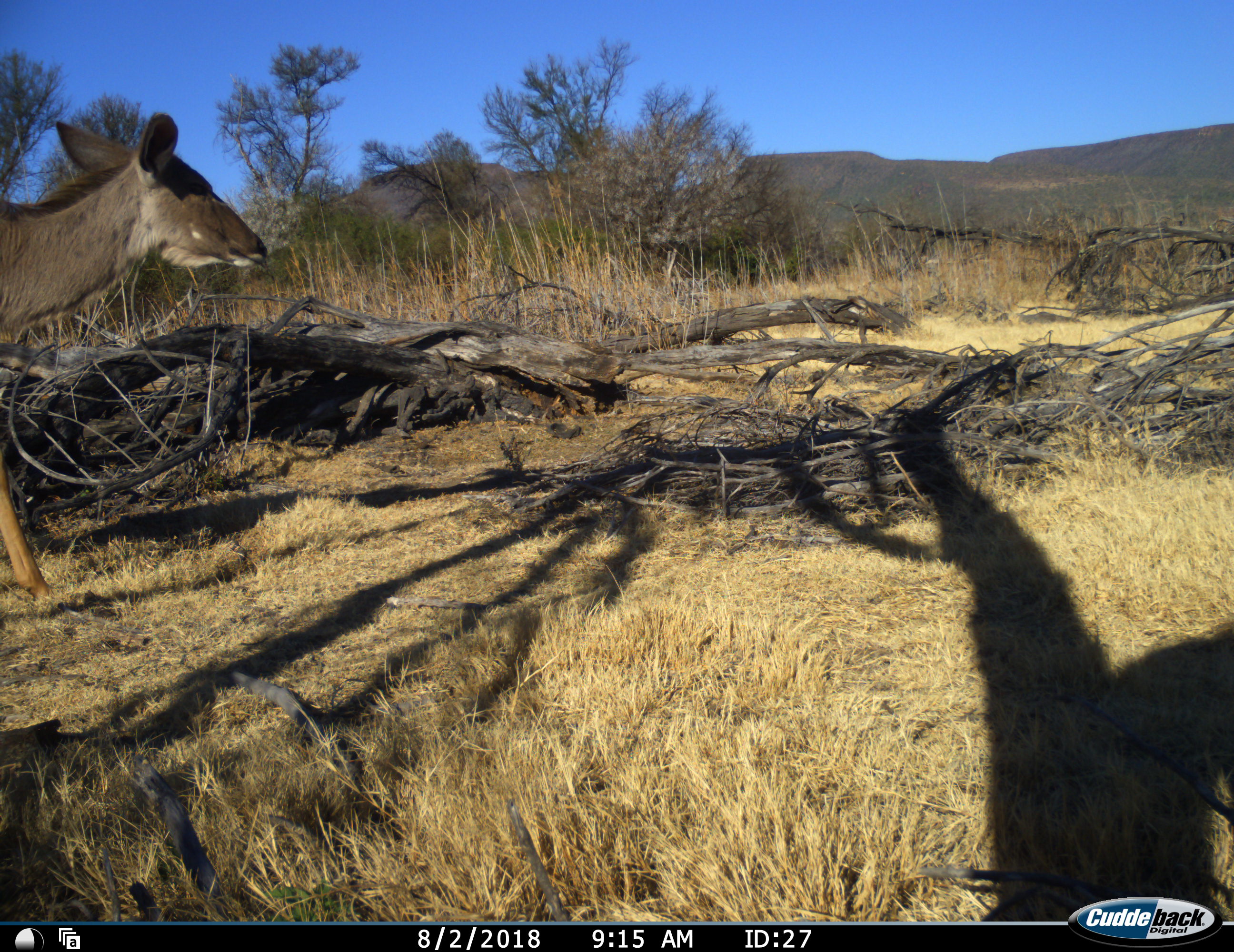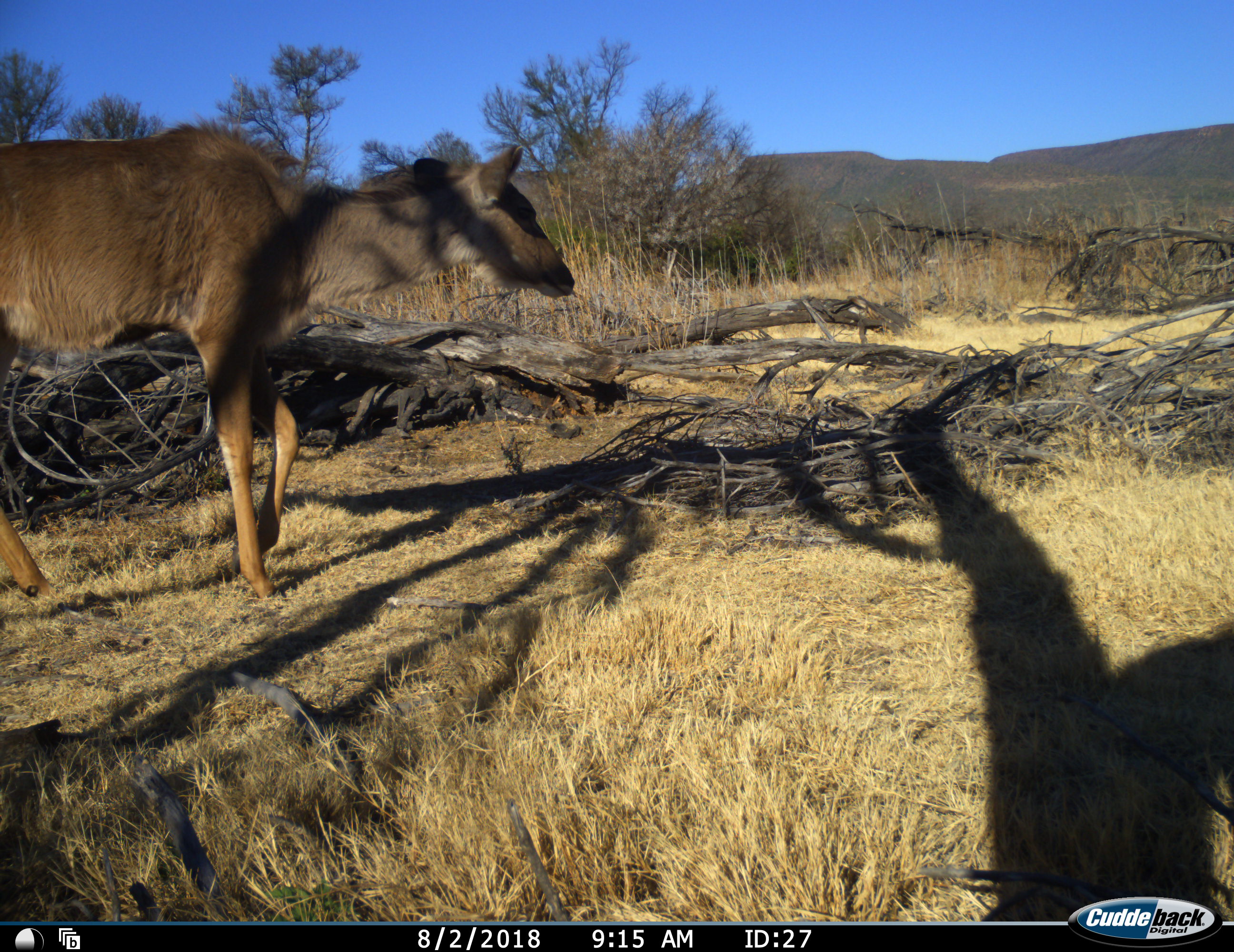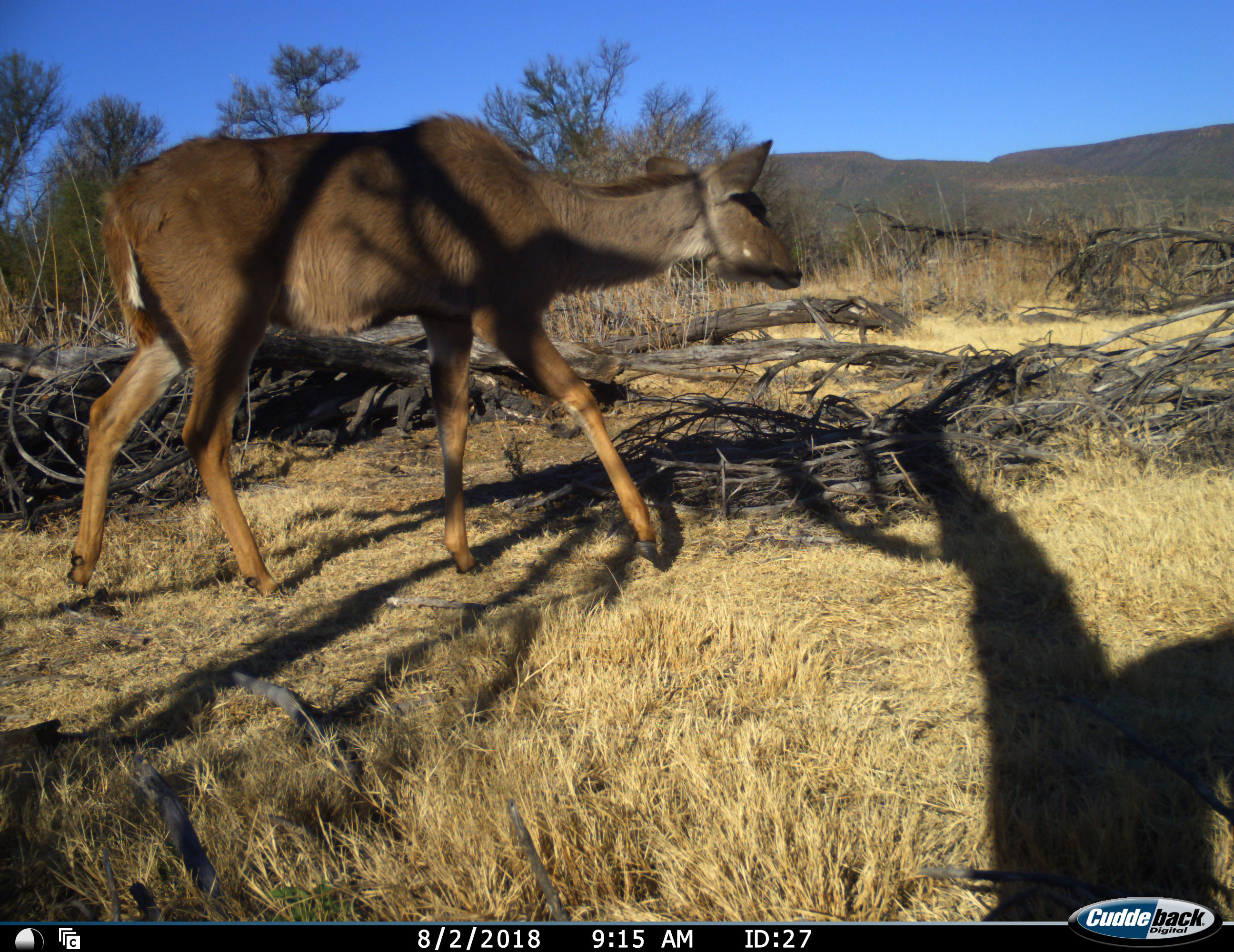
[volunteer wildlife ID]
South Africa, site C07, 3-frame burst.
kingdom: Animalia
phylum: Chordata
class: Mammalia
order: Artiodactyla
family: Bovidae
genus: Tragelaphus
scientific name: Tragelaphus strepsiceros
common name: greater kudu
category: kudu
Kudu (greater kudu) (Tragelaphus strepsiceros), count 1. Behavior (volunteer vote fractions): standing 0%, resting 0%, moving 100%, interacting 0%. Young present (vote fraction): 0%. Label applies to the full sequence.